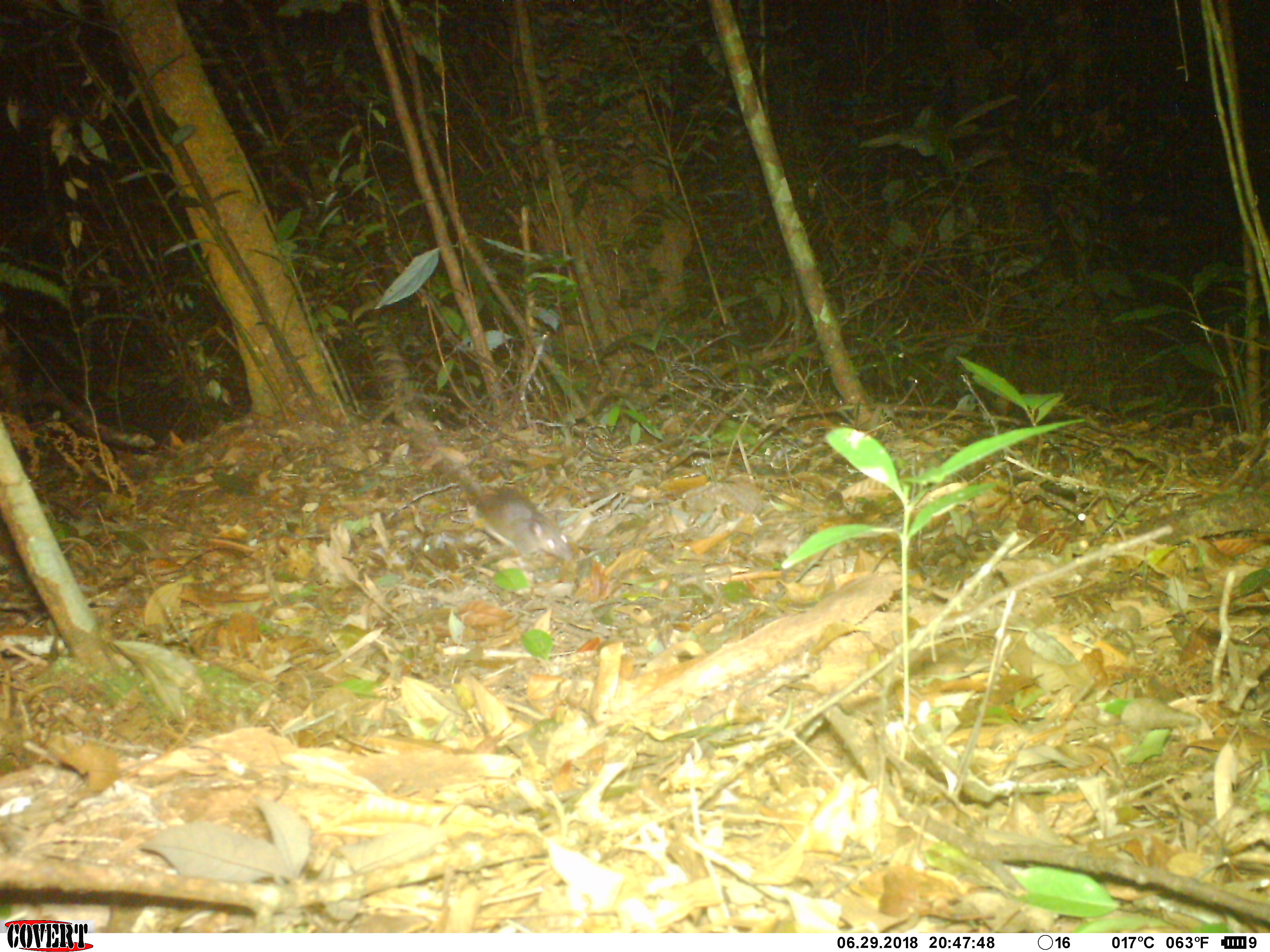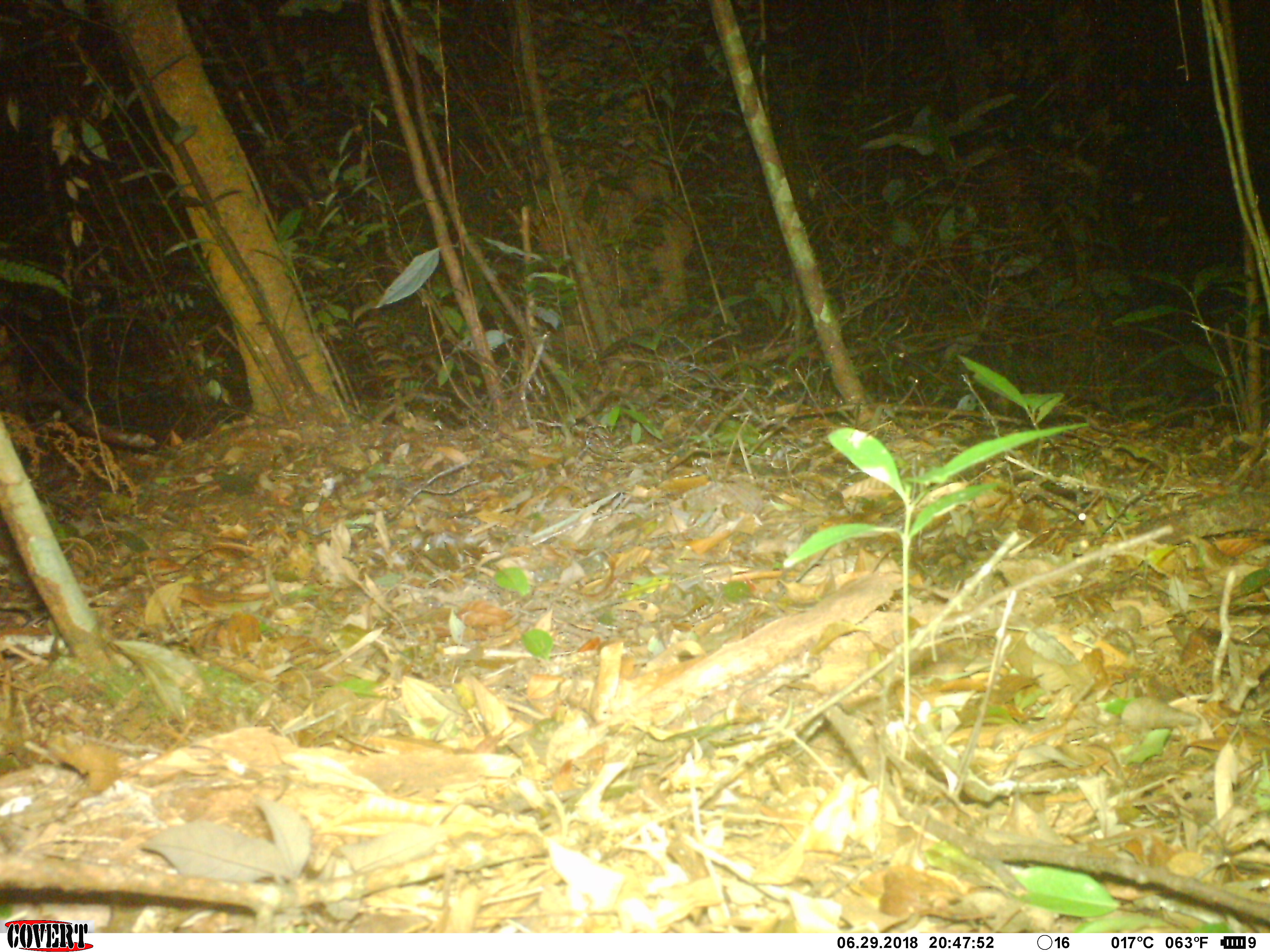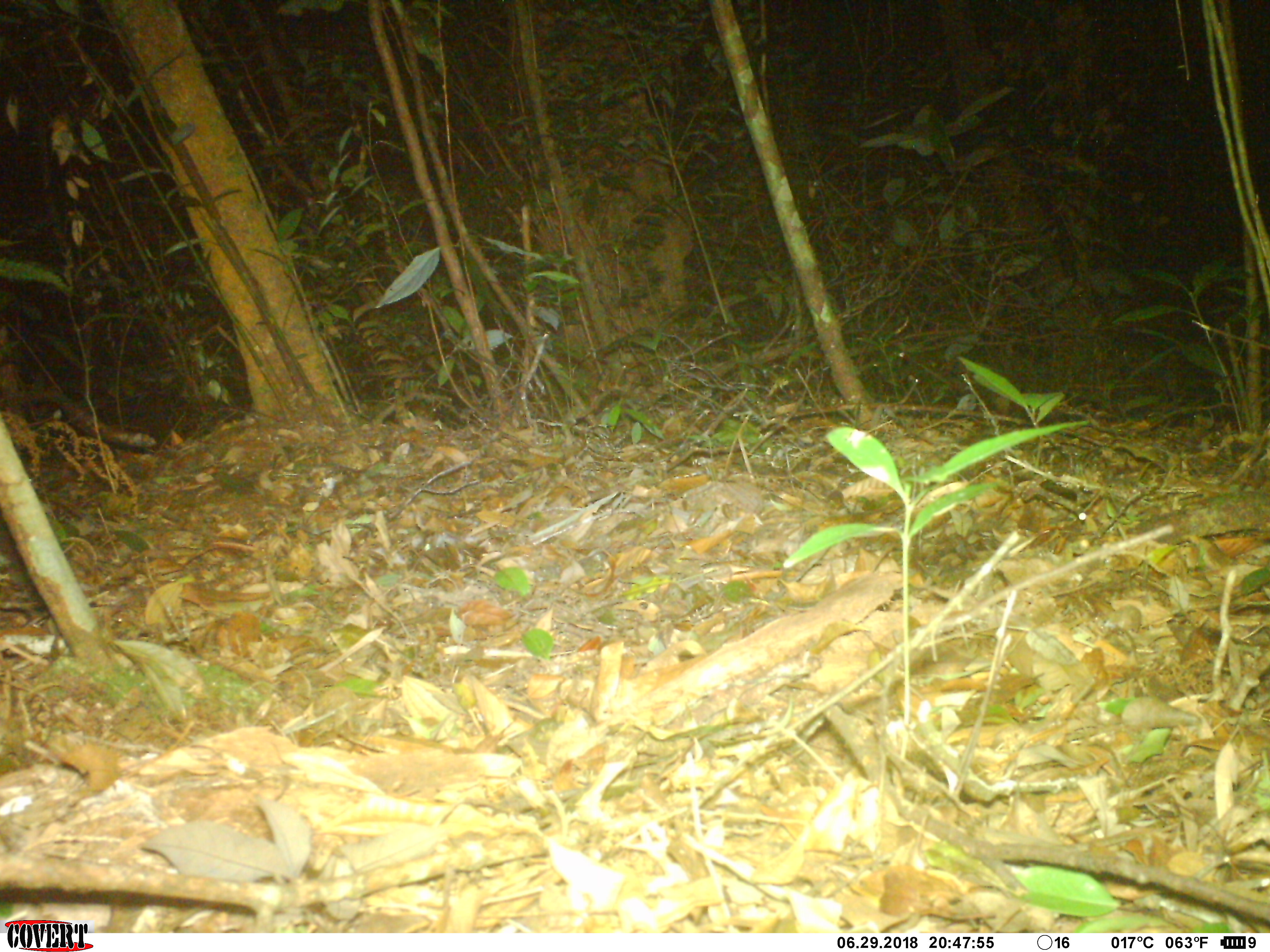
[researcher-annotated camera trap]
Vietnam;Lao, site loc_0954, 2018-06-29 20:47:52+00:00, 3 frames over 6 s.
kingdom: Animalia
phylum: Chordata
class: Mammalia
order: Rodentia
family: Muridae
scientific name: Muridae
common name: old-world mice and rats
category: unidentified murid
Unidentified murid (old-world mice and rats) (Muridae). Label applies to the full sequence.